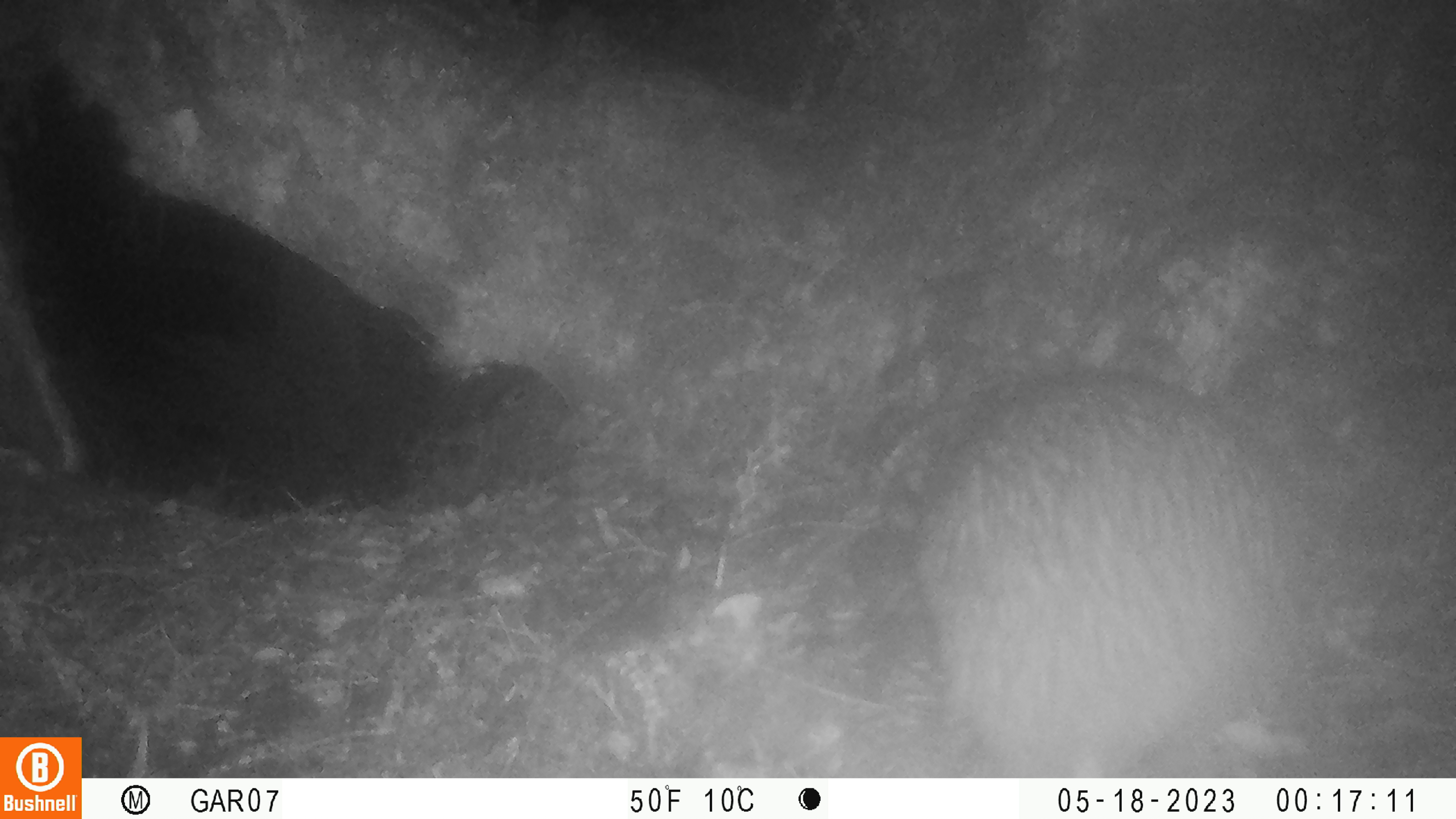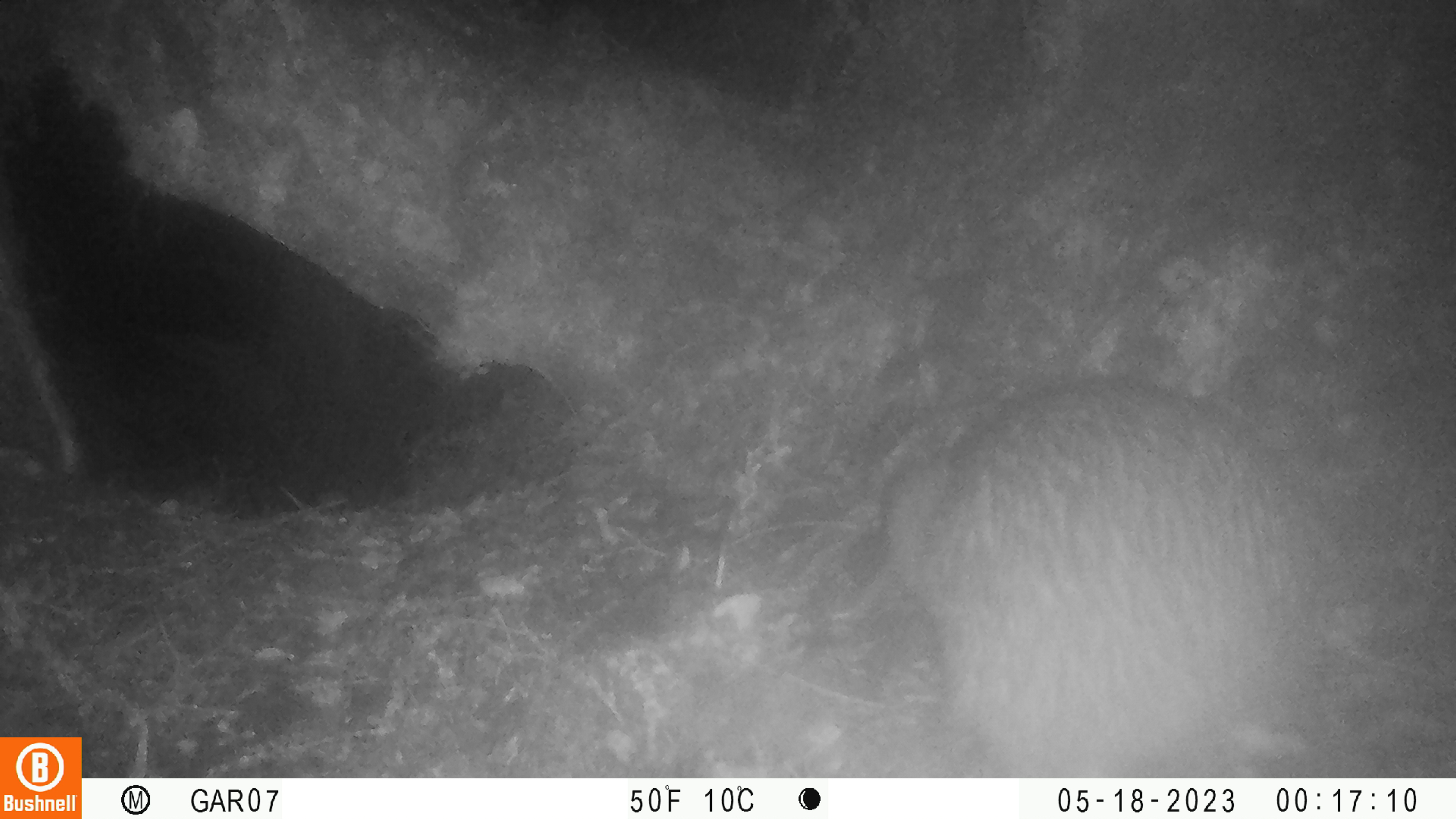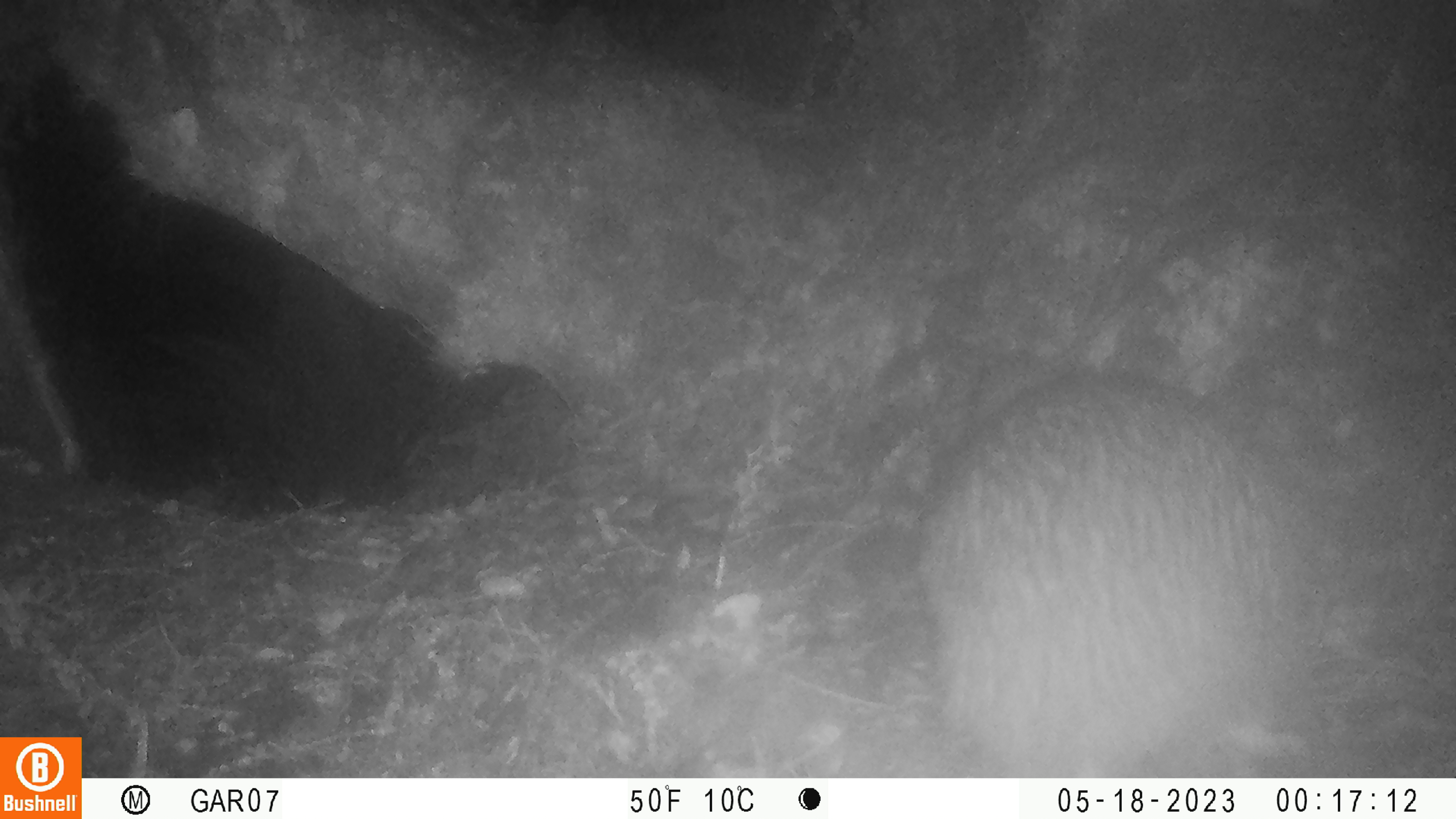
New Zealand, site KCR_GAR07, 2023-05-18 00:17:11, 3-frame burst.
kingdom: Animalia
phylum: Chordata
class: Aves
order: Apterygiformes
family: Apterygidae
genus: Apteryx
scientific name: Apteryx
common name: kiwi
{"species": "kiwi (Apteryx)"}